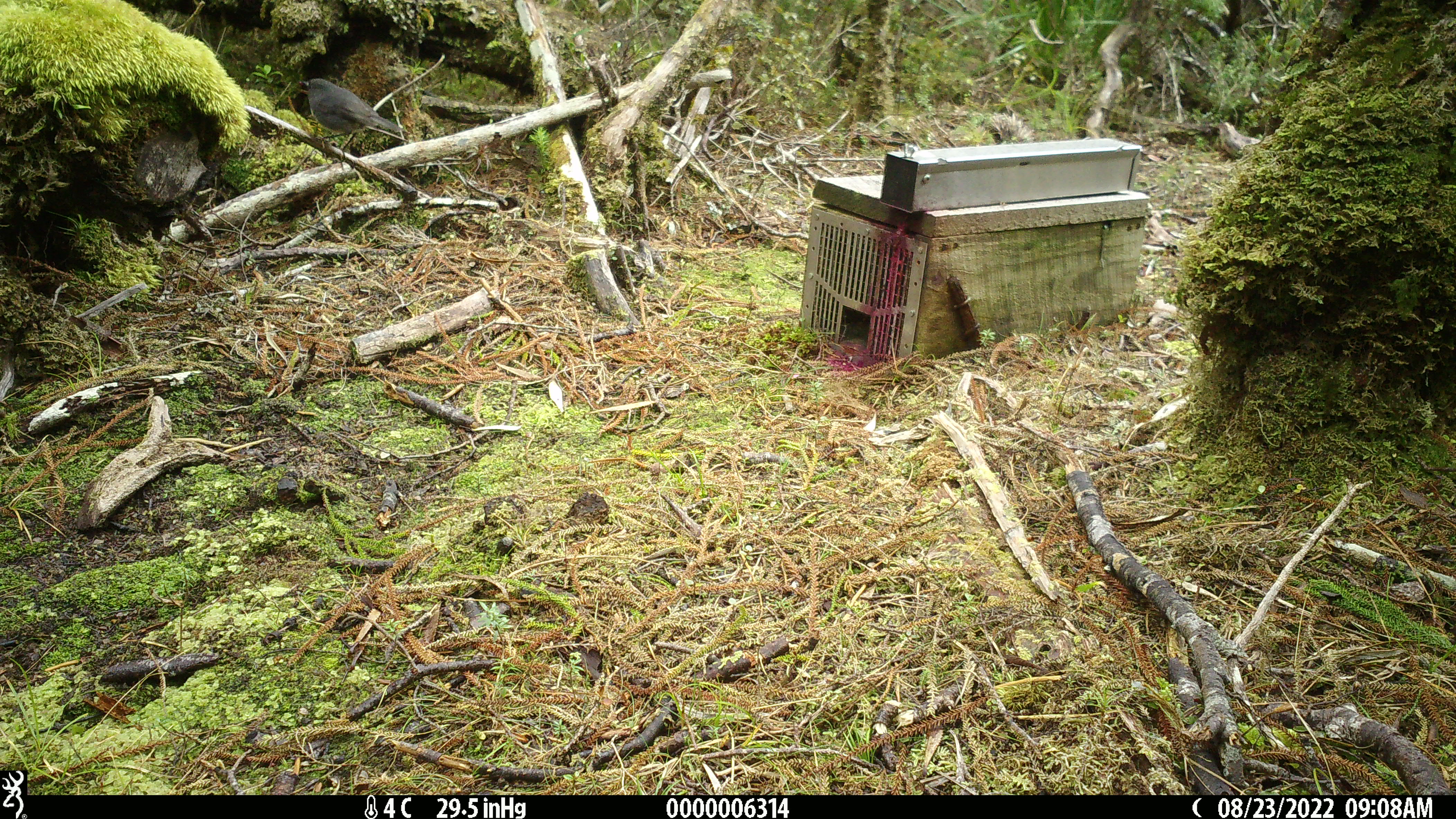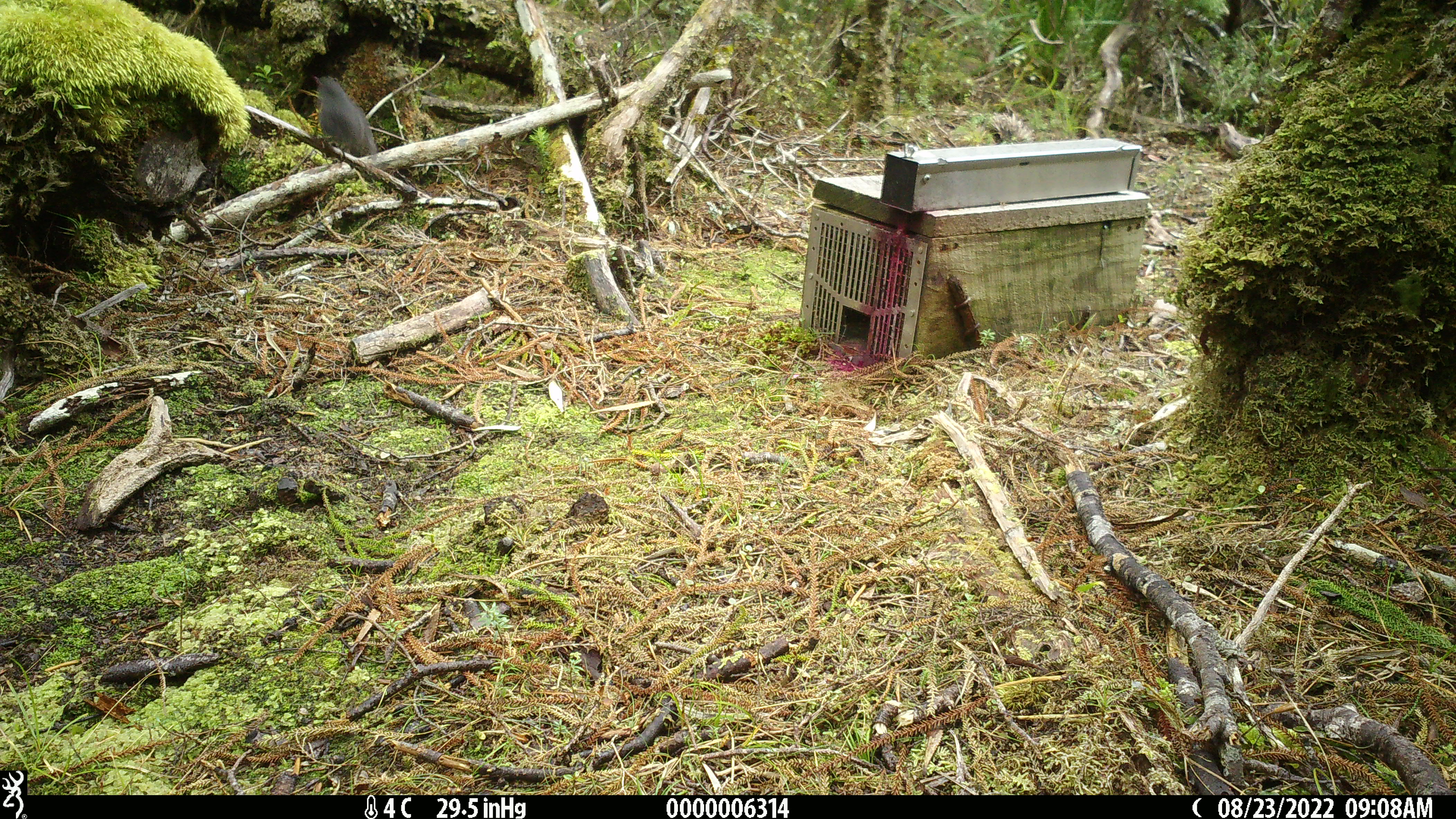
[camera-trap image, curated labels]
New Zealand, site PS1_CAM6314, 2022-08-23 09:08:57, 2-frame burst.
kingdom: Animalia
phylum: Chordata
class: Aves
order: Passeriformes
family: Petroicidae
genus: Petroica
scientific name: Petroica australis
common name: new zealand robin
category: robin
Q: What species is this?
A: Robin (new zealand robin) (Petroica australis).